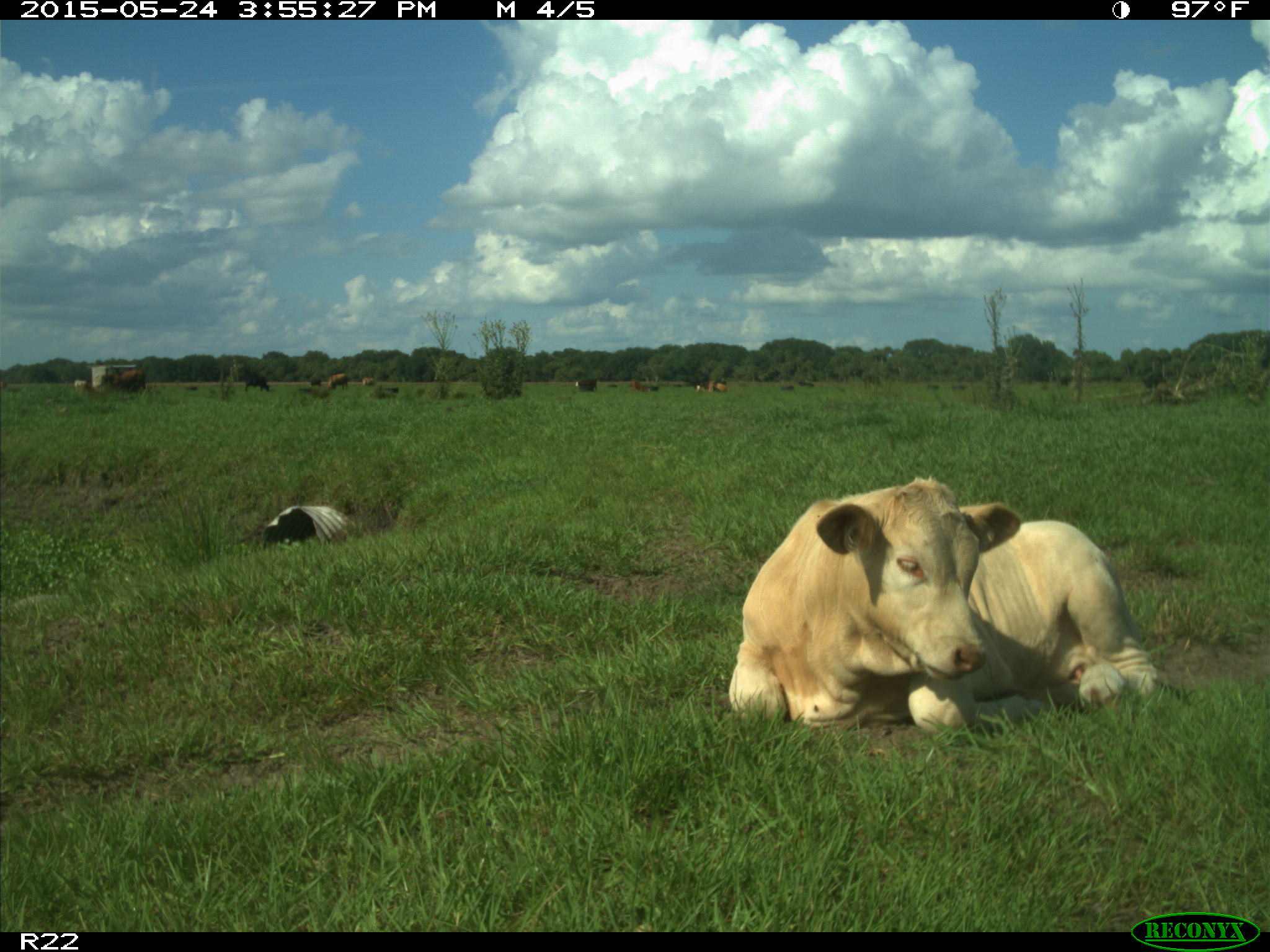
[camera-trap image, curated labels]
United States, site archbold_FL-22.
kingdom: Animalia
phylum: Chordata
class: Mammalia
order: Artiodactyla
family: Bovidae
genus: Bos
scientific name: Bos taurus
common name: domestic cow